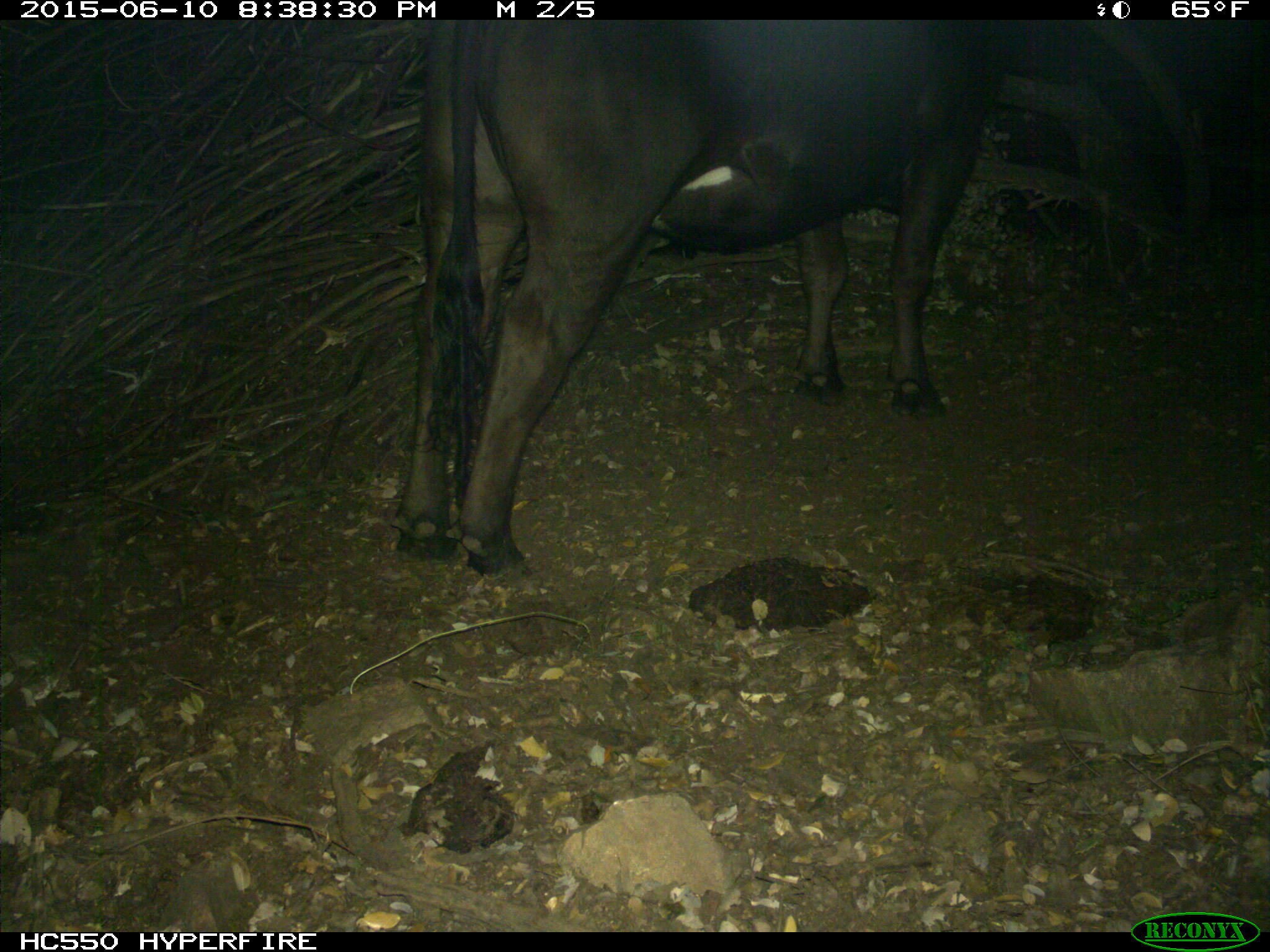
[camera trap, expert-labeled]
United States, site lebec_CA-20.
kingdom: Animalia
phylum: Chordata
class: Mammalia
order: Artiodactyla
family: Bovidae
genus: Bos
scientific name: Bos taurus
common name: domestic cow